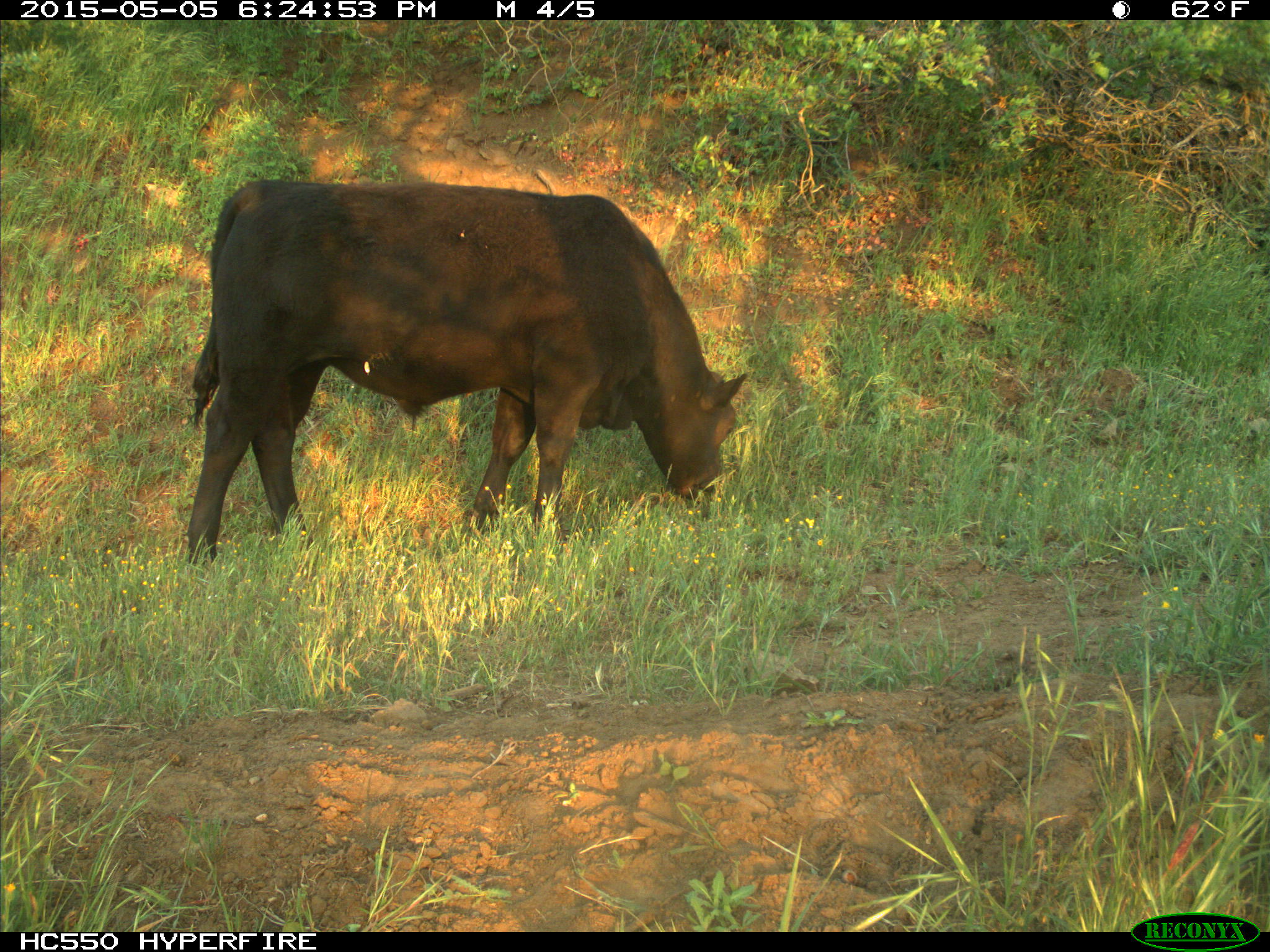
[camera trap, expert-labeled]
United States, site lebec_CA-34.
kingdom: Animalia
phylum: Chordata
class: Mammalia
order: Artiodactyla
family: Bovidae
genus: Bos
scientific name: Bos taurus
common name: domestic cow